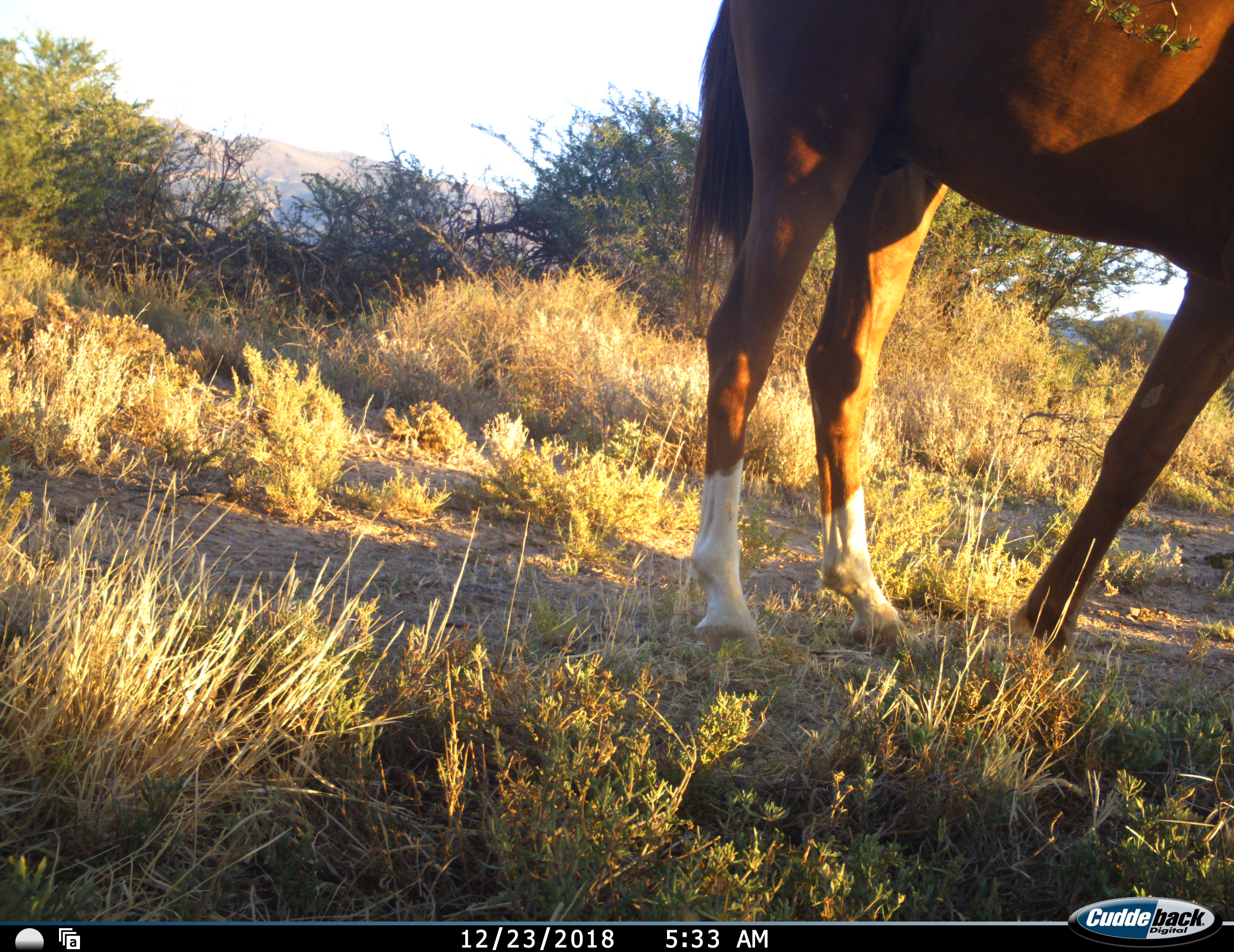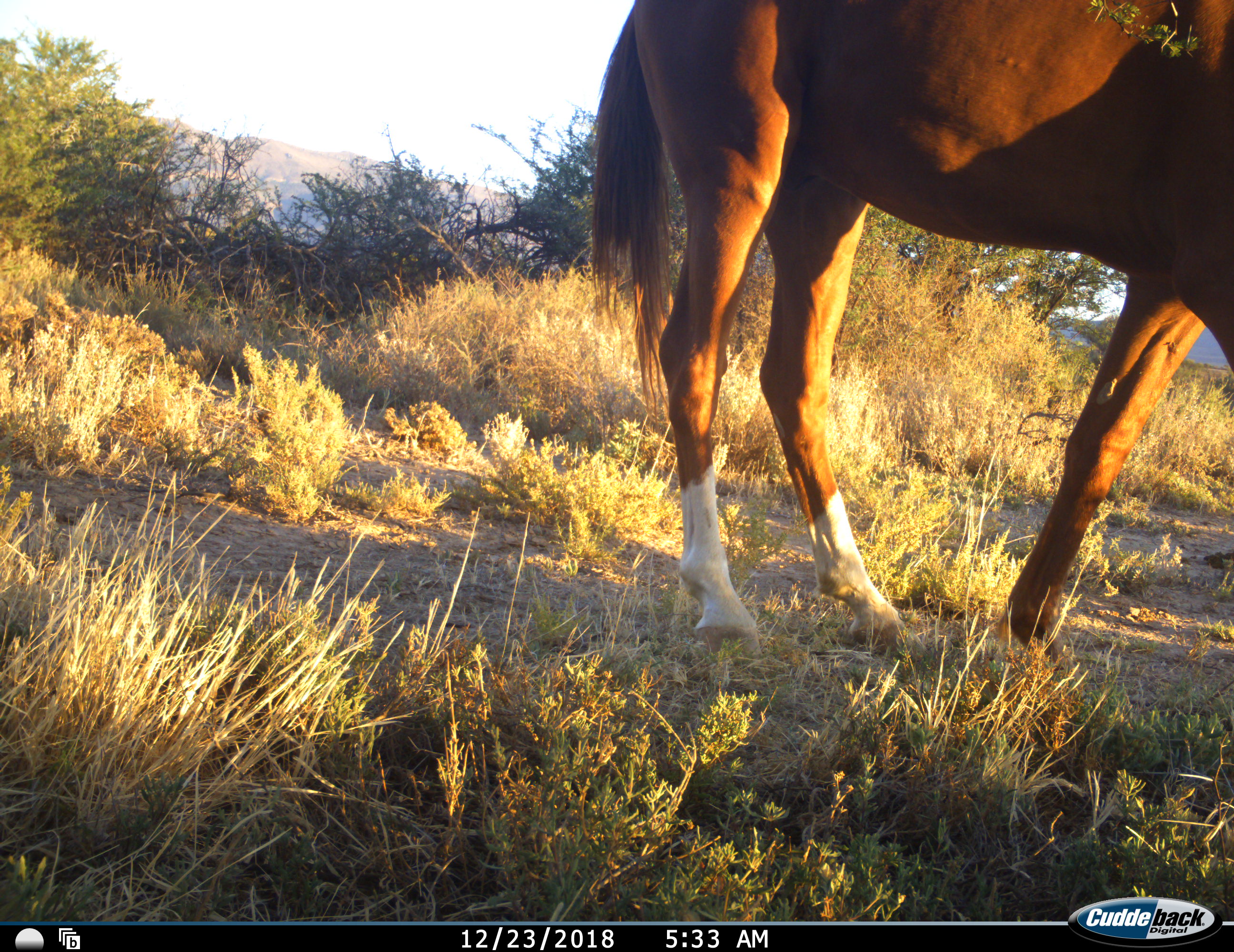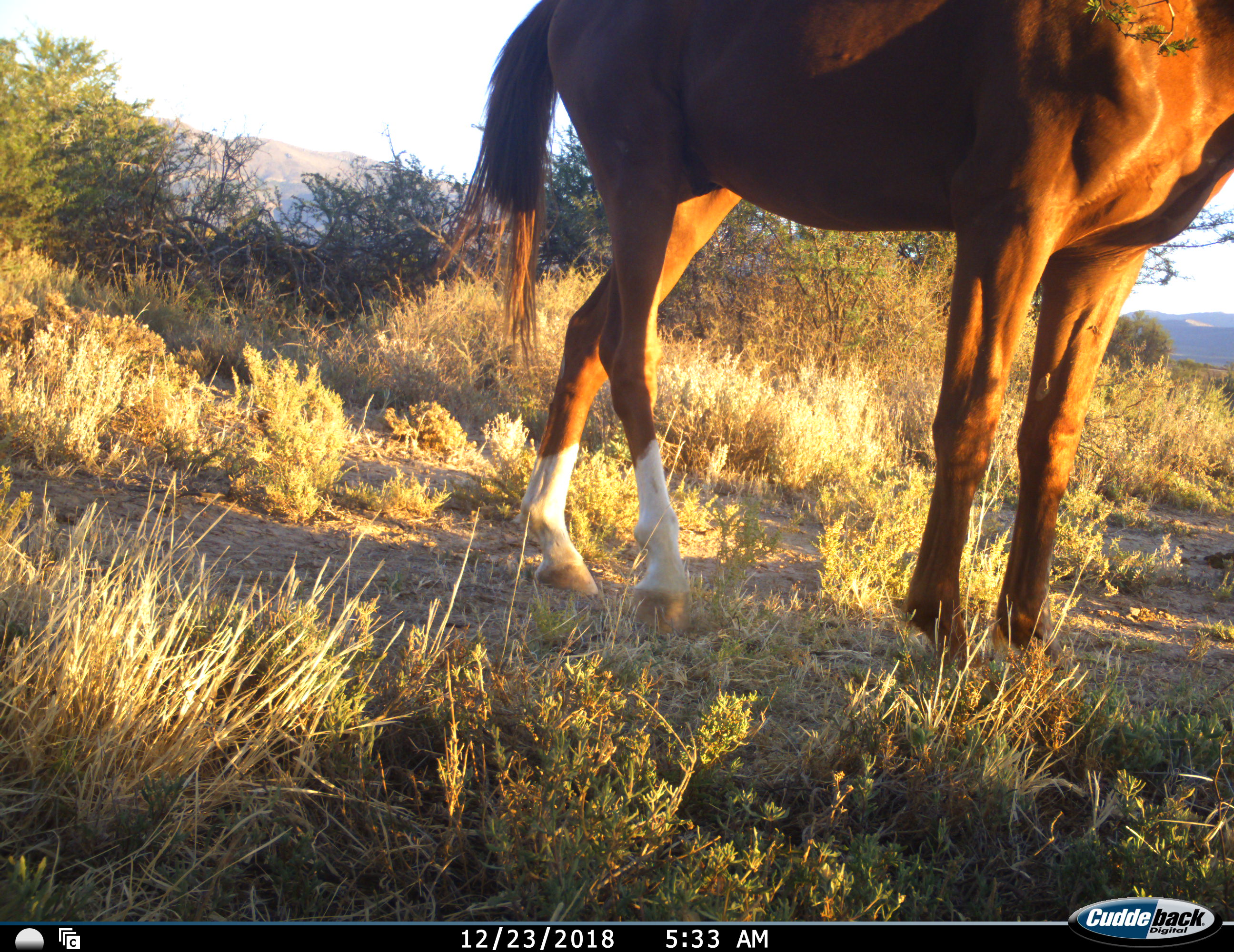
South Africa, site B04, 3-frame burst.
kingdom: Animalia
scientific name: Animalia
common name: animal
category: domesticanimal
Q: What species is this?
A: Domesticanimal (animal) (Animalia).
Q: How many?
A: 1.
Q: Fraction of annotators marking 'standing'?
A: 80%.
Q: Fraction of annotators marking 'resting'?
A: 0%.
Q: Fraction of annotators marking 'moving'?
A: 40%.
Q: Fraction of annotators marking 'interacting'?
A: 0%.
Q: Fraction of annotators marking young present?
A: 0%.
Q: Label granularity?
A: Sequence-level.